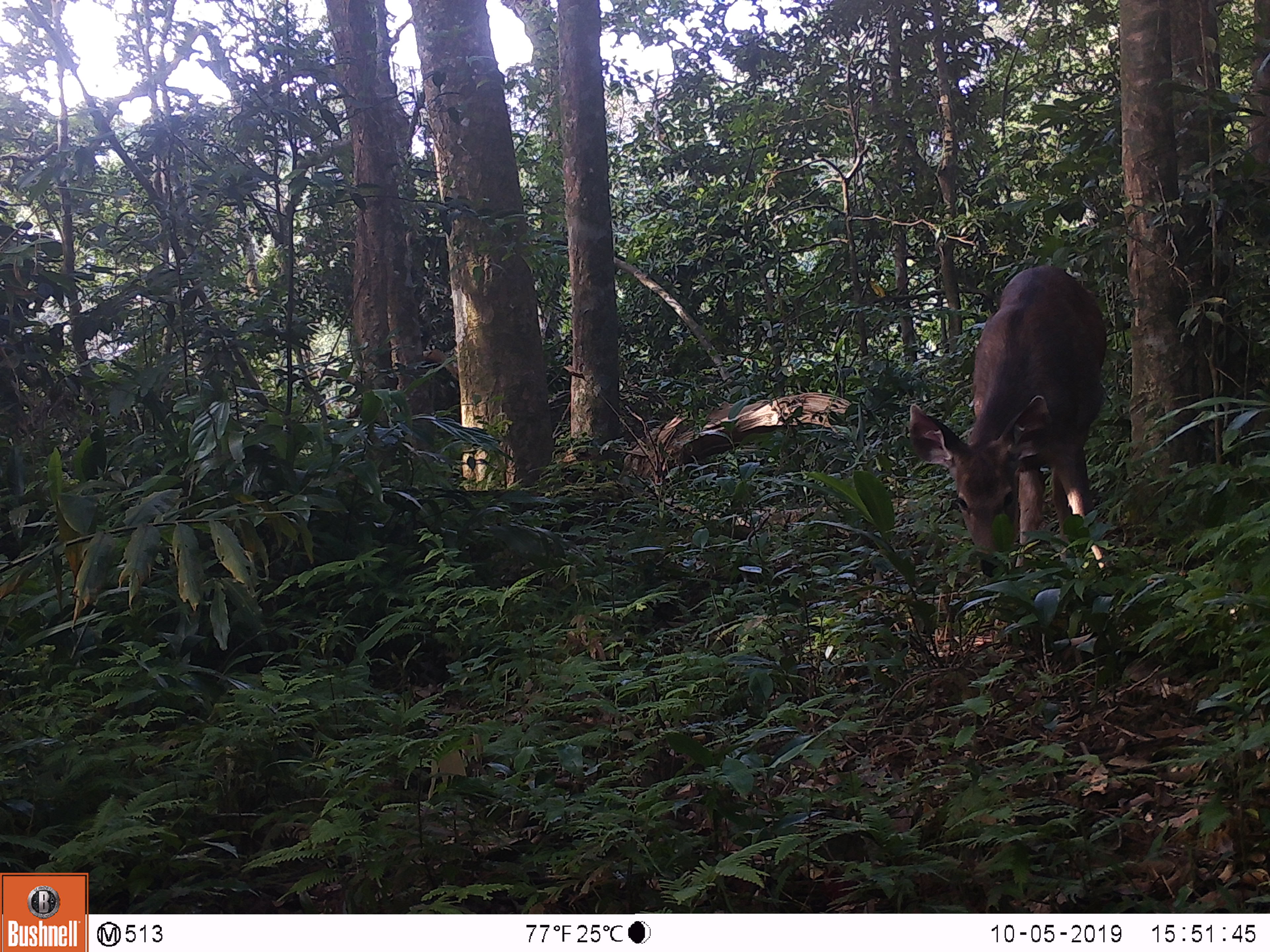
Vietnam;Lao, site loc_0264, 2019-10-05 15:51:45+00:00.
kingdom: Animalia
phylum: Chordata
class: Mammalia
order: Artiodactyla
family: Cervidae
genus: Rusa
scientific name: Rusa unicolor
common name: sambar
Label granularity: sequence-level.